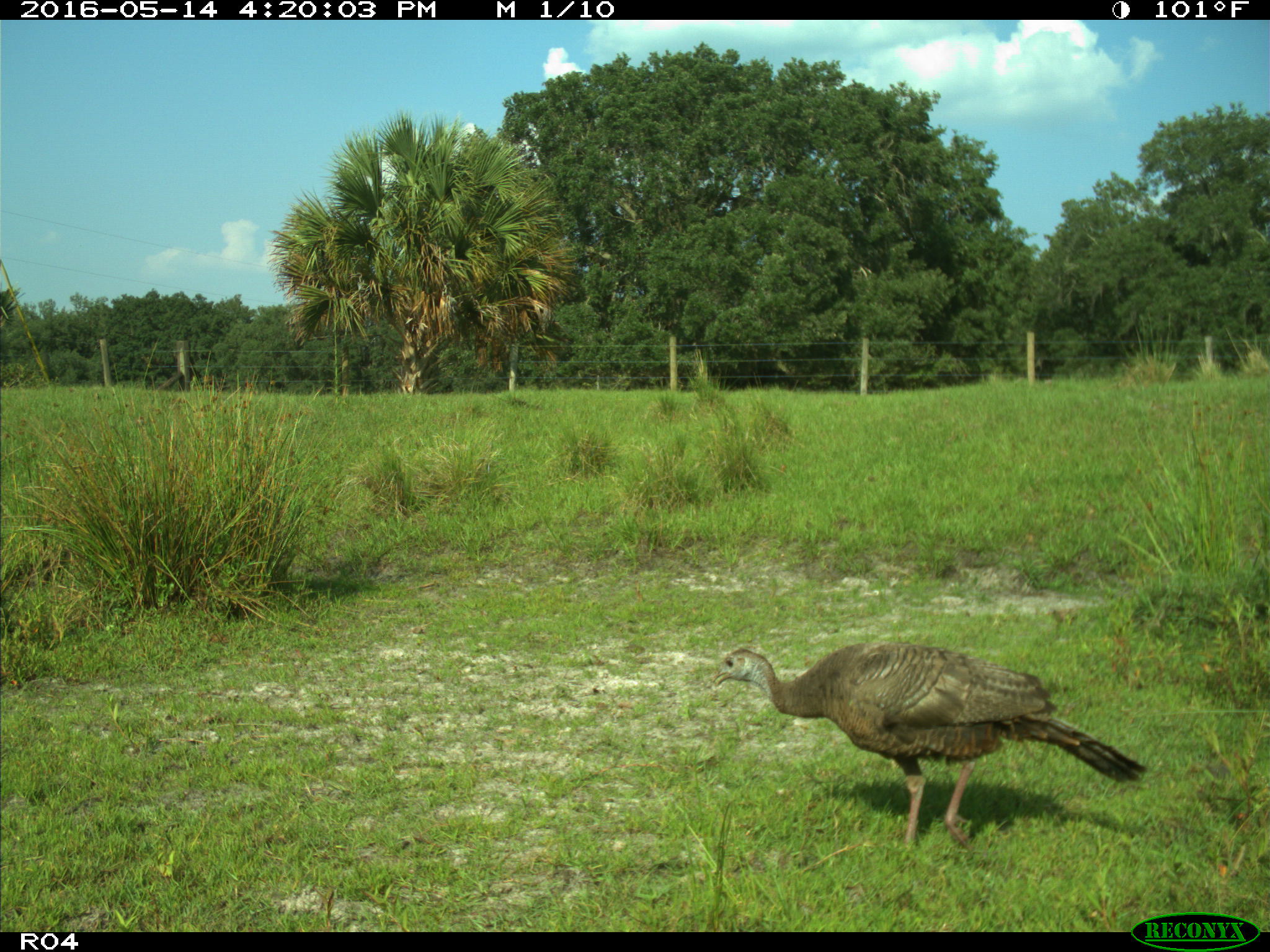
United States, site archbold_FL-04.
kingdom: Animalia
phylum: Chordata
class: Aves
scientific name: Aves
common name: birds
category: unidentified bird